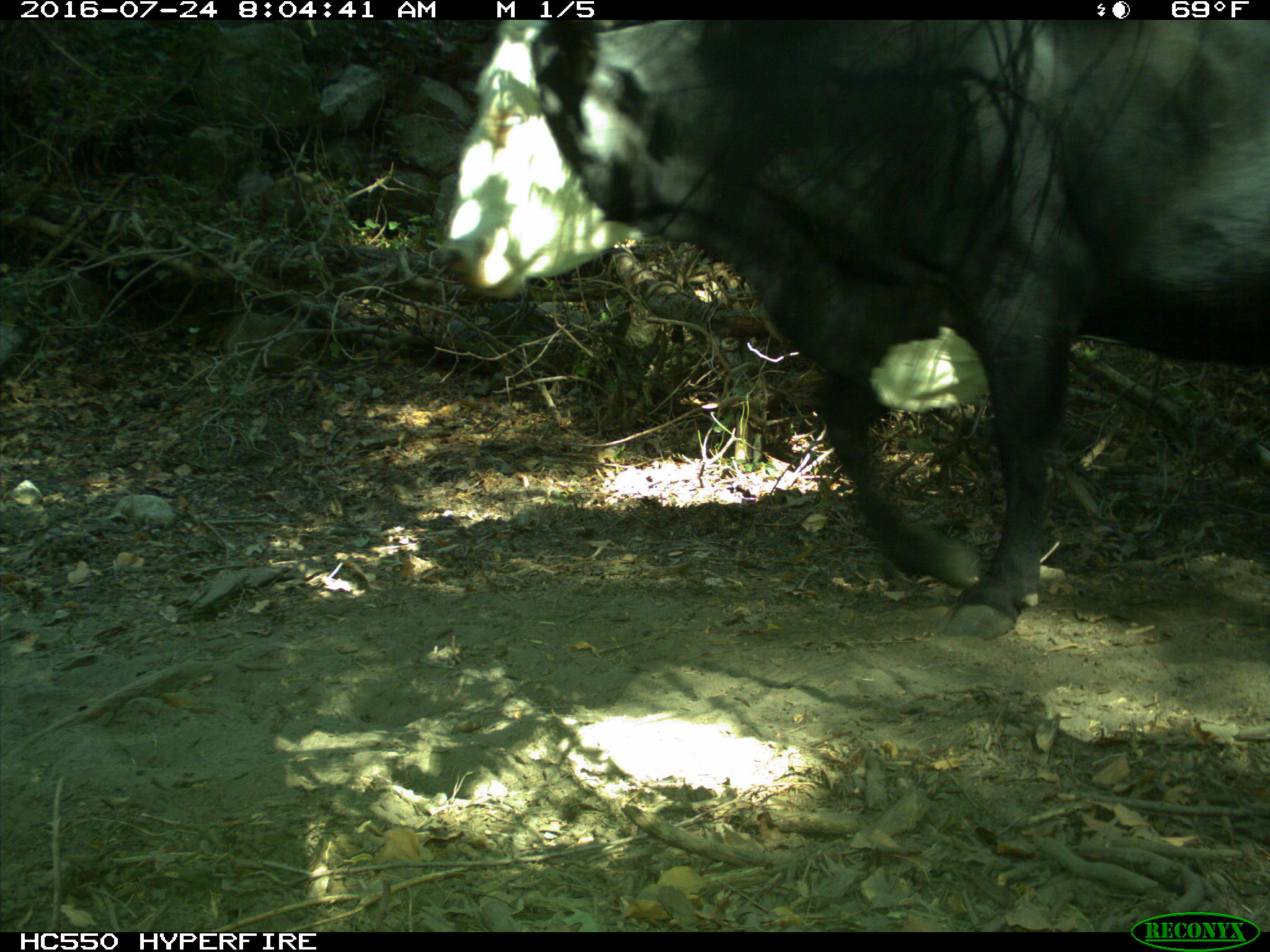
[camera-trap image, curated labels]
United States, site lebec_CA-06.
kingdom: Animalia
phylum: Chordata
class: Mammalia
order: Artiodactyla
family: Bovidae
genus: Bos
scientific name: Bos taurus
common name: domestic cow